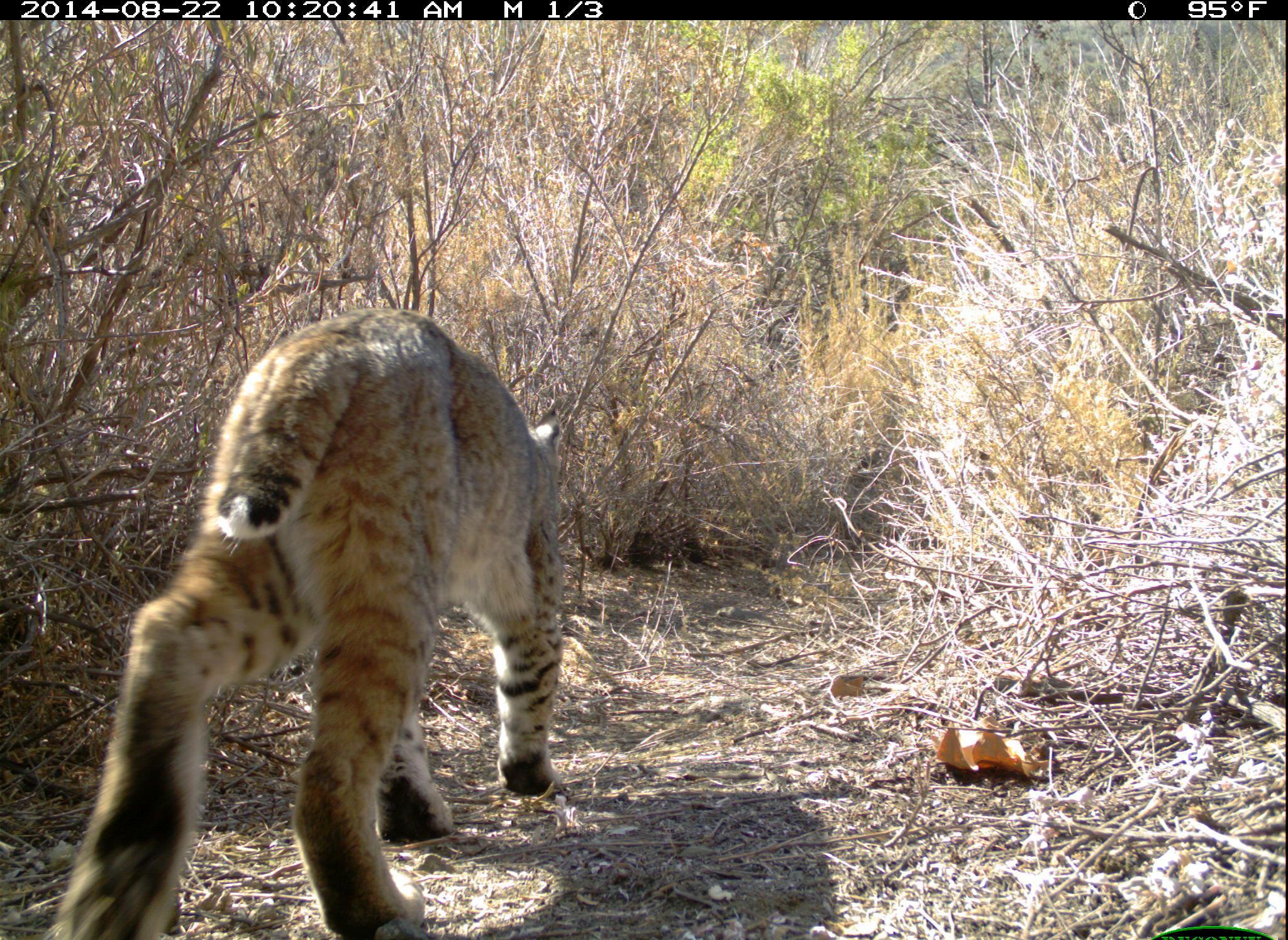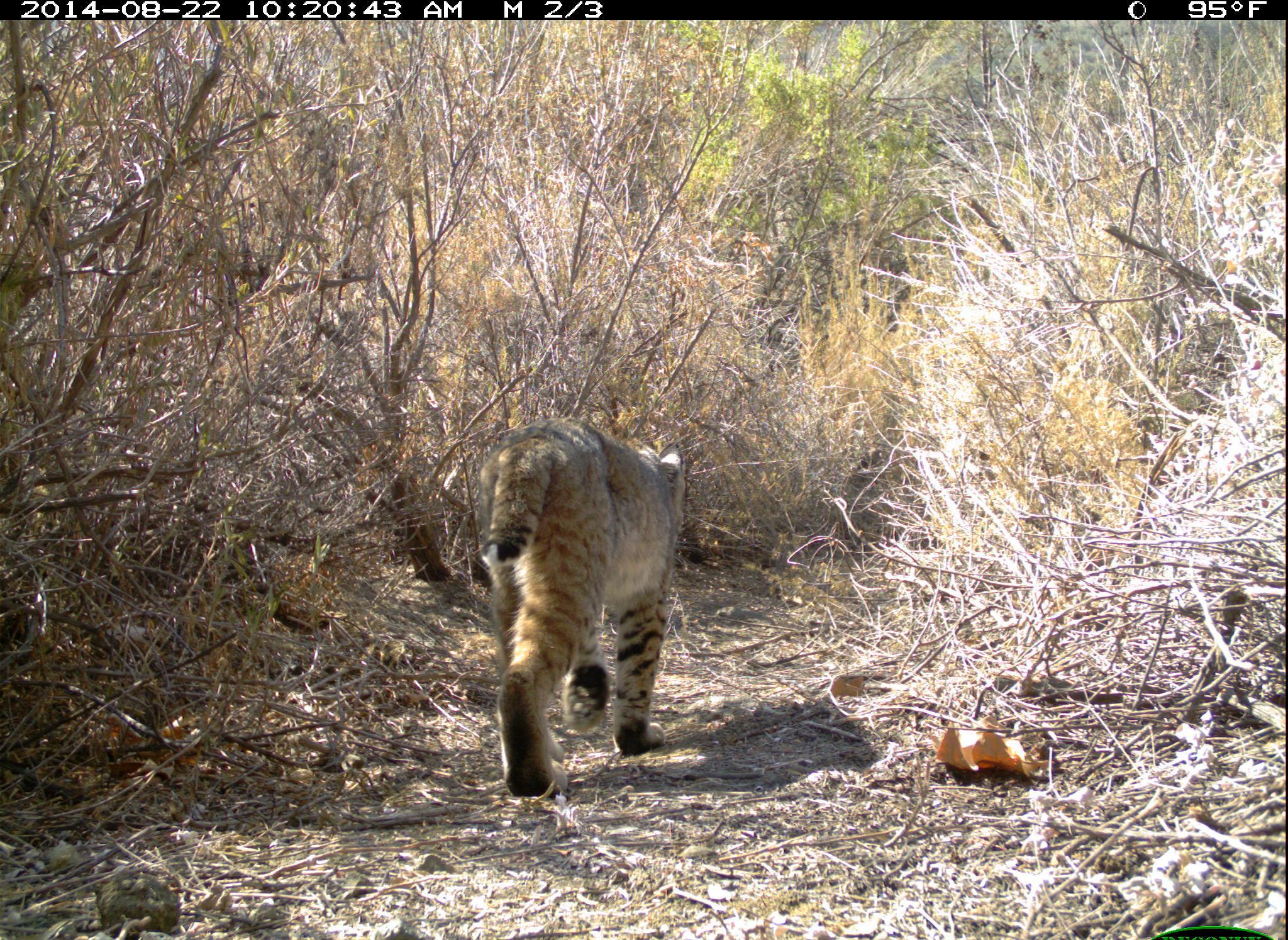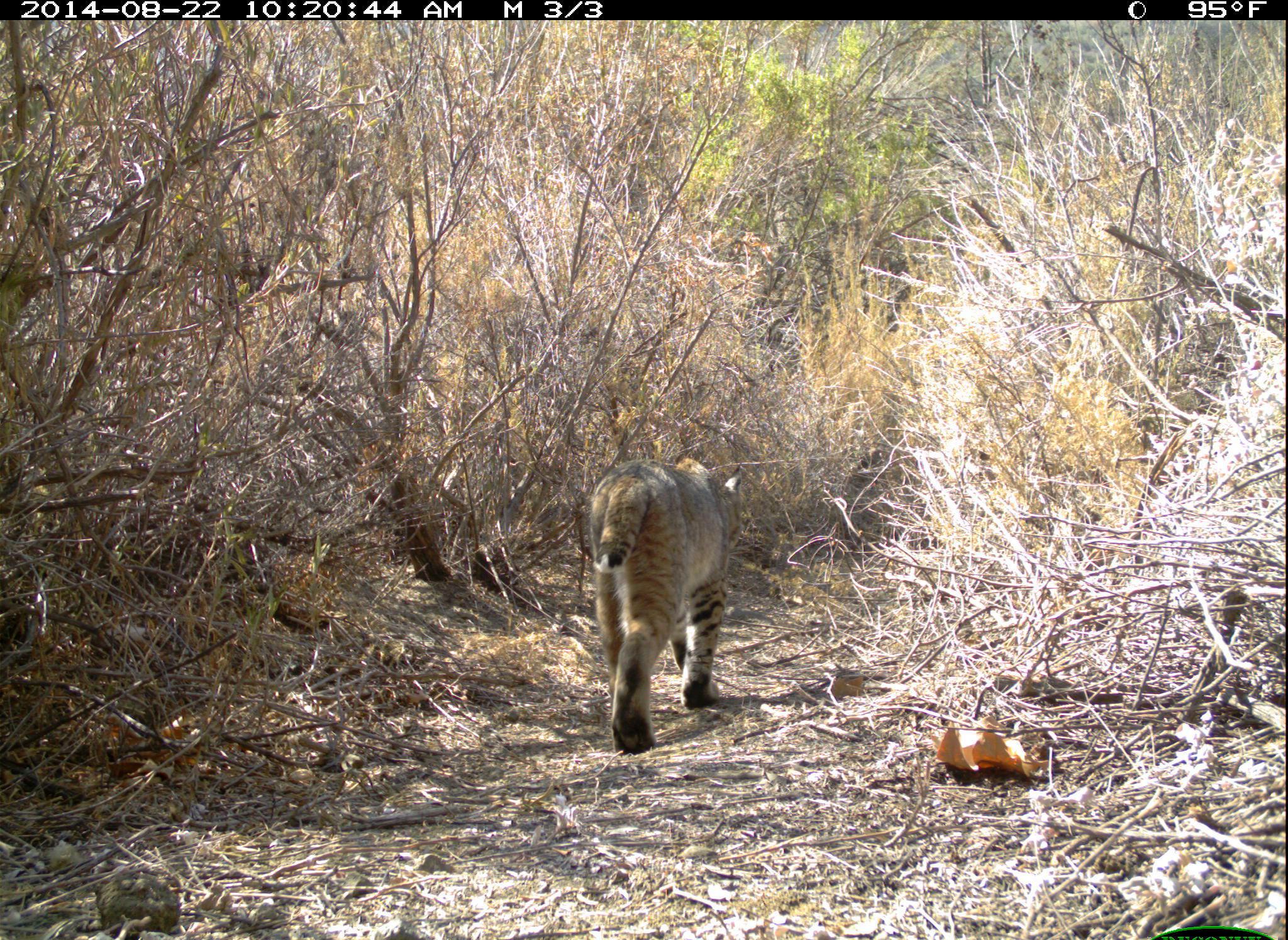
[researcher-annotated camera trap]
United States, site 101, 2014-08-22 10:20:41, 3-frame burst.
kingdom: Animalia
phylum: Chordata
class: Mammalia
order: Carnivora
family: Felidae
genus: Lynx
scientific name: Lynx rufus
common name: bobcat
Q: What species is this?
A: Bobcat (Lynx rufus).